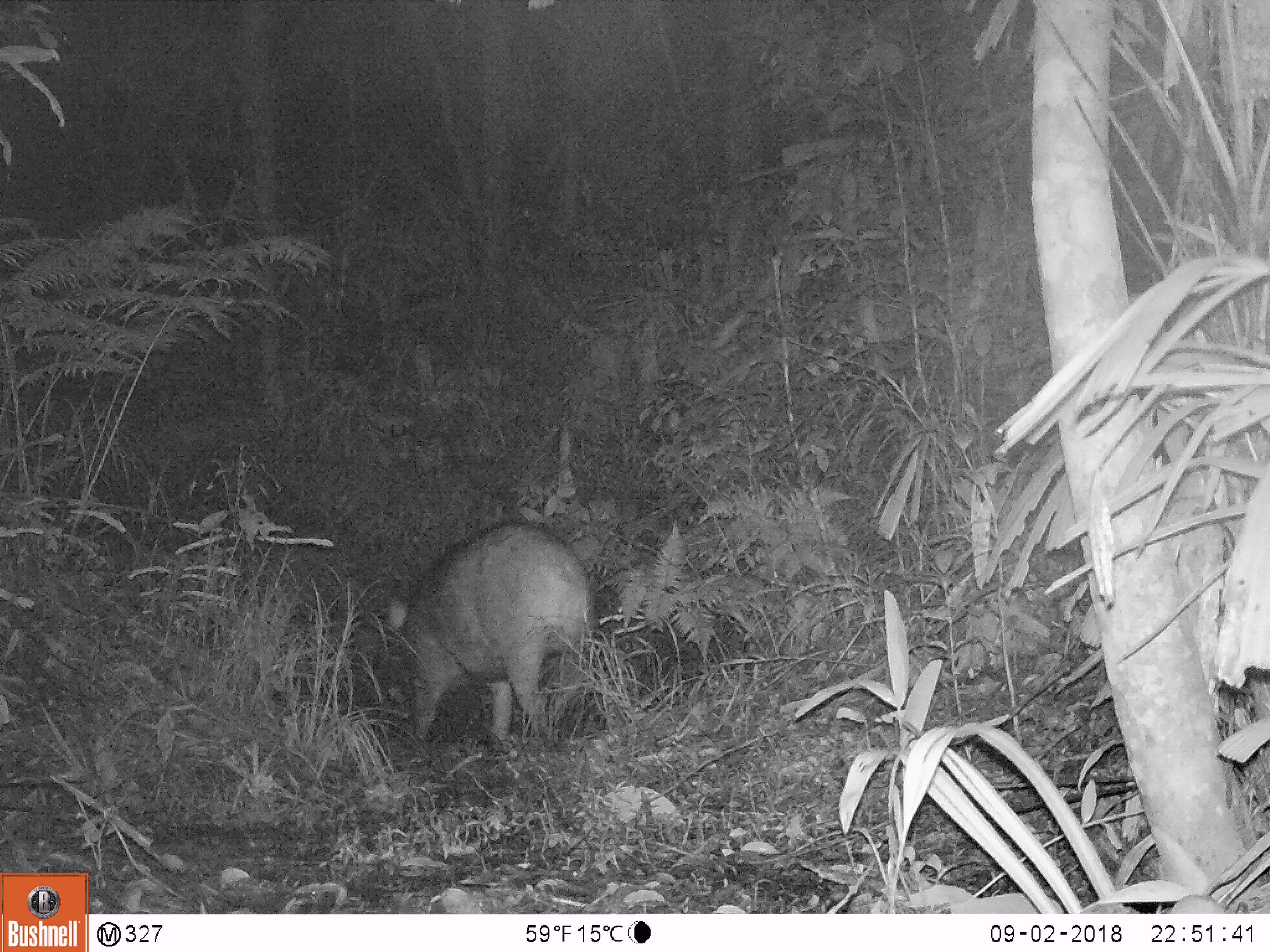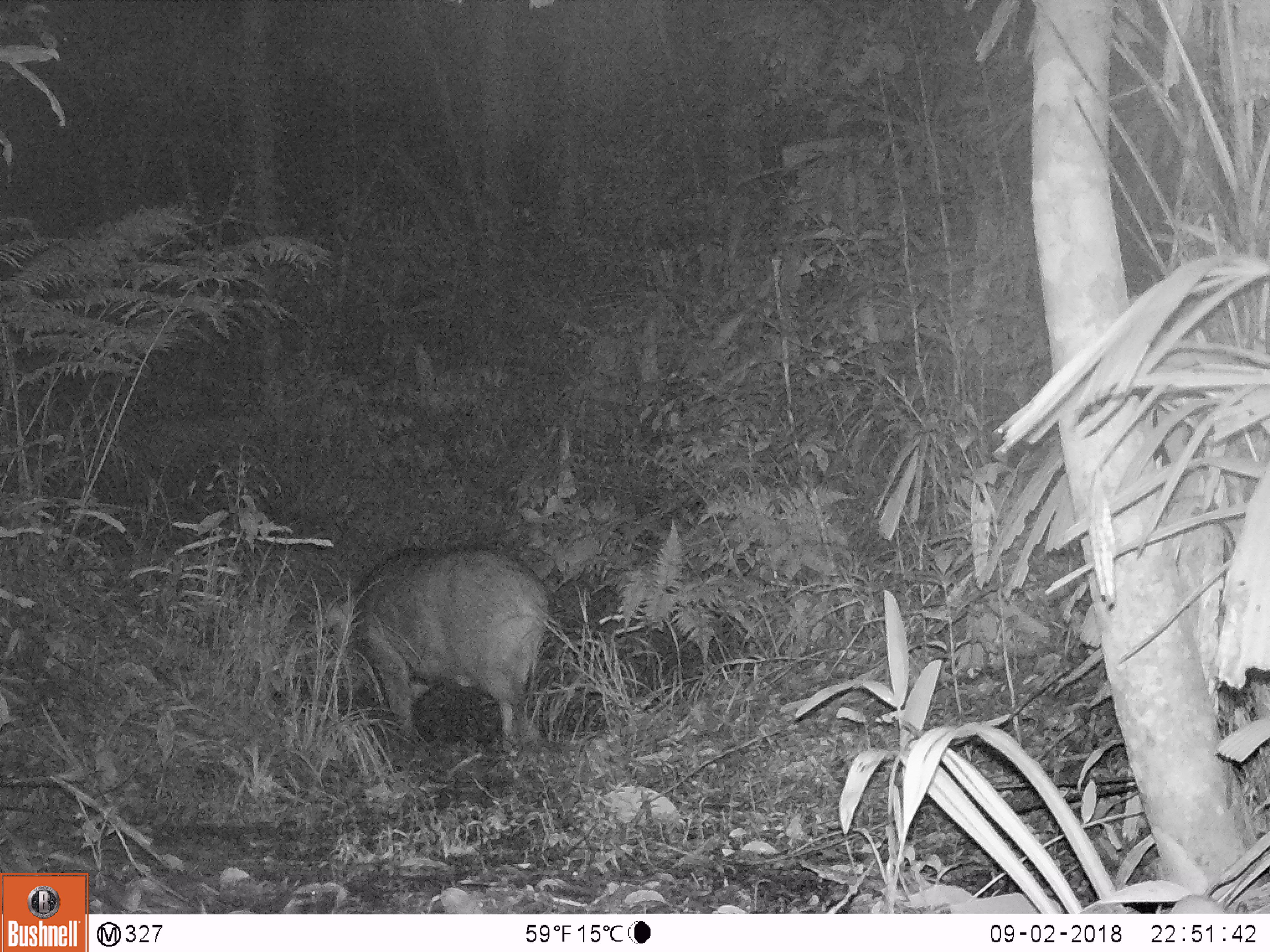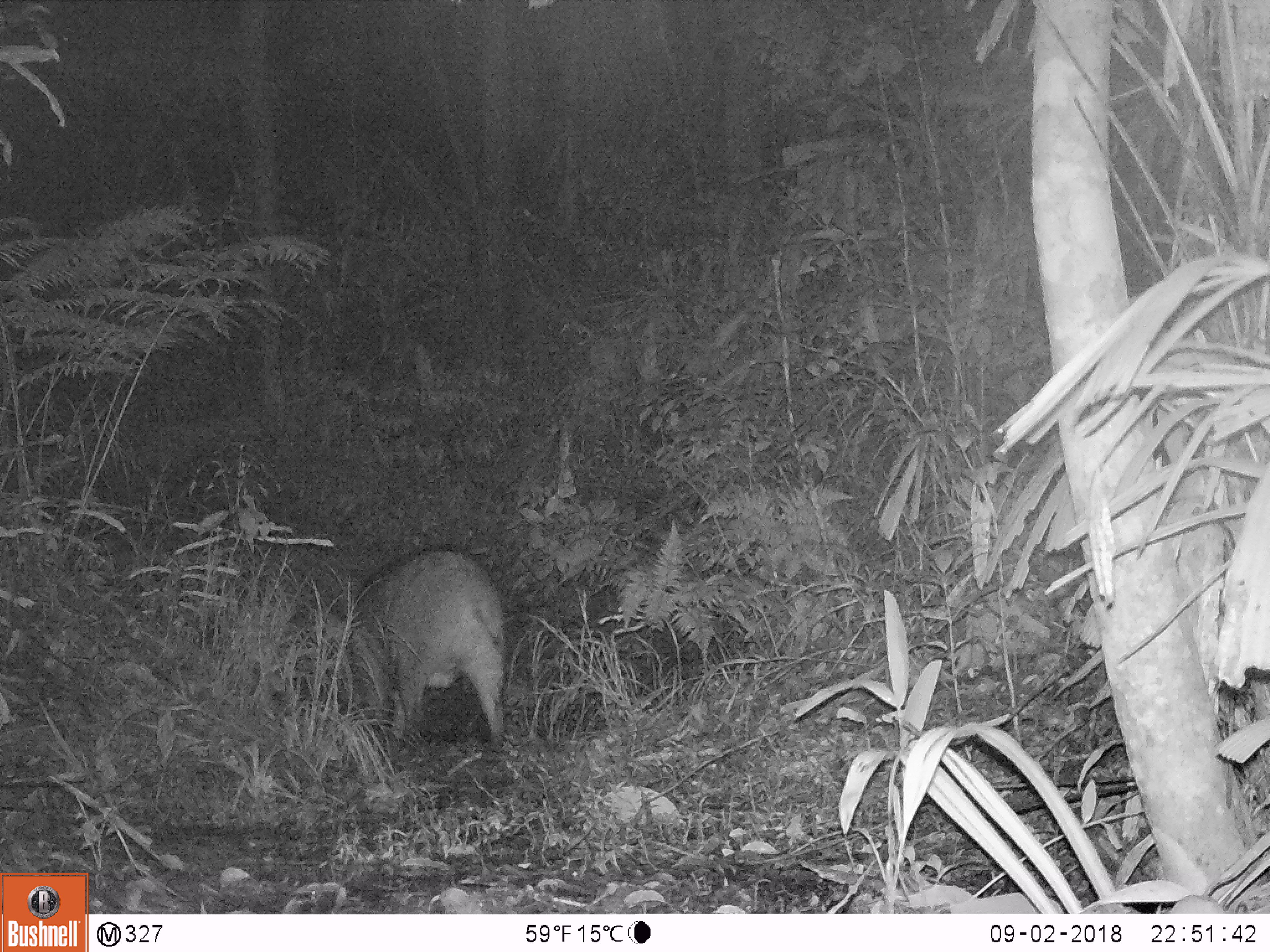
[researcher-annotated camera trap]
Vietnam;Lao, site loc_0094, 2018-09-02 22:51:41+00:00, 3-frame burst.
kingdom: Animalia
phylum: Chordata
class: Mammalia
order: Artiodactyla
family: Suidae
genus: Sus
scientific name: Sus scrofa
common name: eurasian wild pig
Eurasian wild pig (Sus scrofa). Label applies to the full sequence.